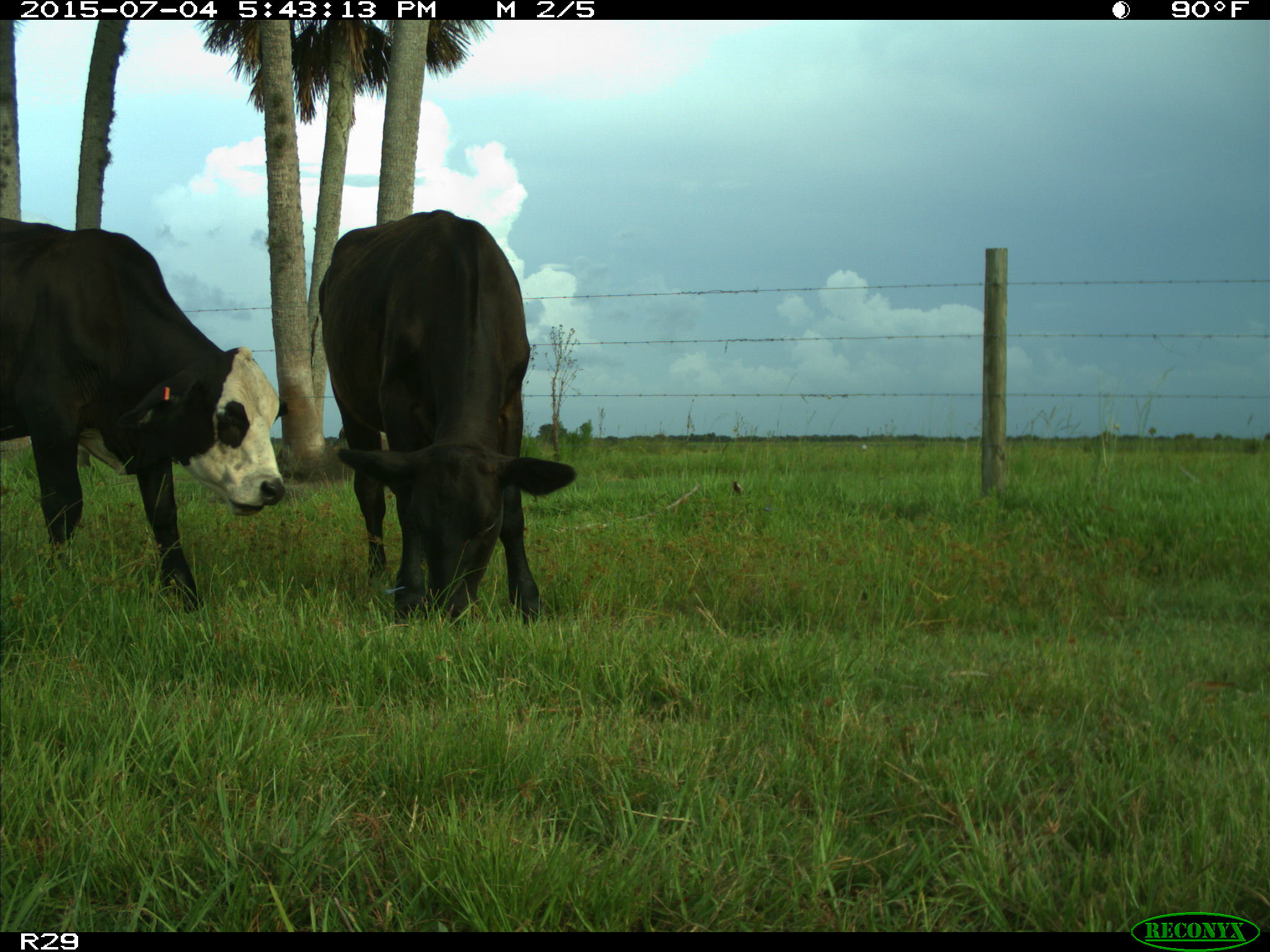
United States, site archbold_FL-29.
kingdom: Animalia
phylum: Chordata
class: Mammalia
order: Artiodactyla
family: Bovidae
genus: Bos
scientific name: Bos taurus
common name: domestic cow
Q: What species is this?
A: Bos taurus (domestic cow).